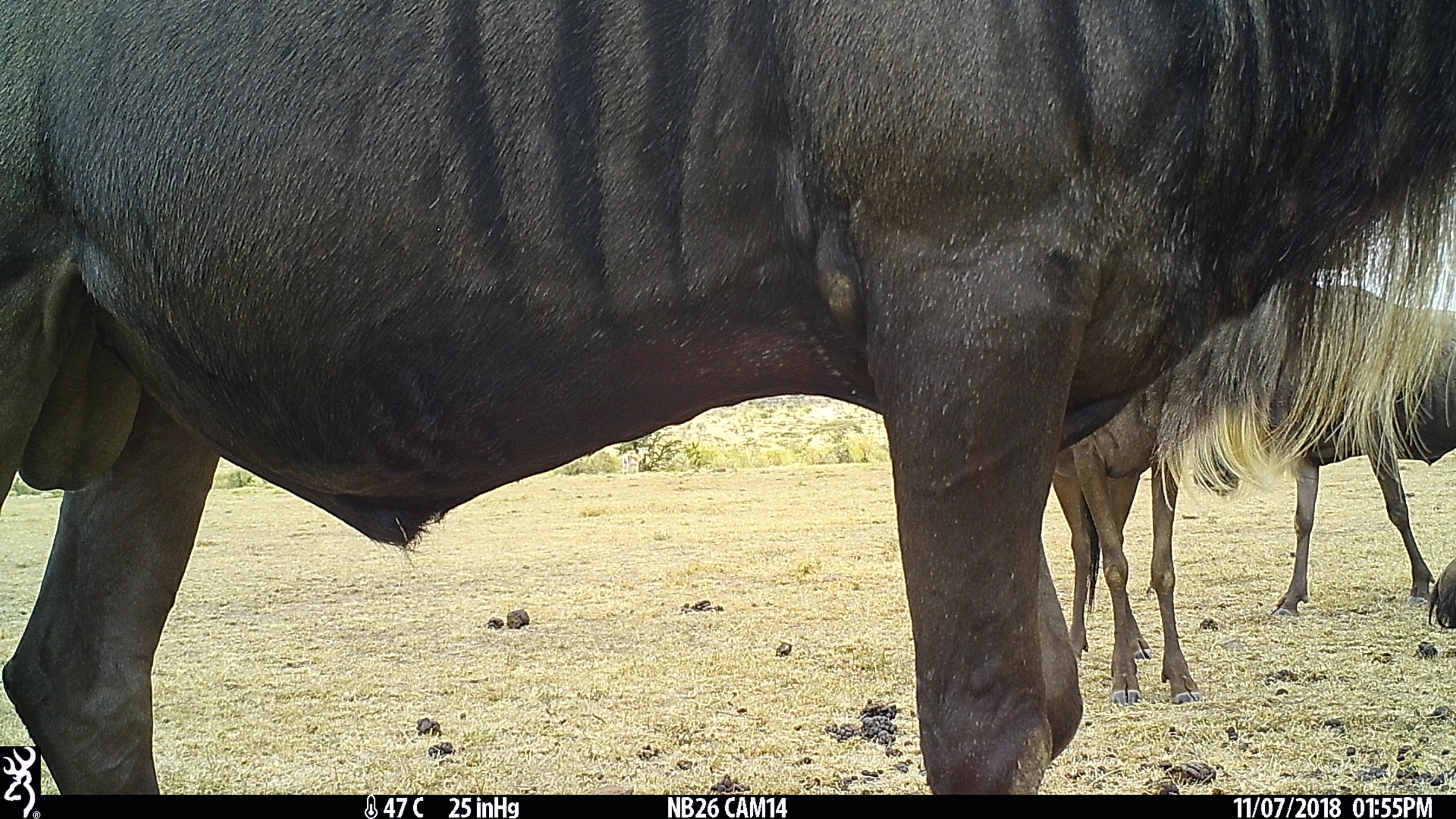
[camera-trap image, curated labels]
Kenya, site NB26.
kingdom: Animalia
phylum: Chordata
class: Mammalia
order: Artiodactyla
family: Bovidae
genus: Connochaetes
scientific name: Connochaetes taurinus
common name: blue wildebeest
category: wildebeest